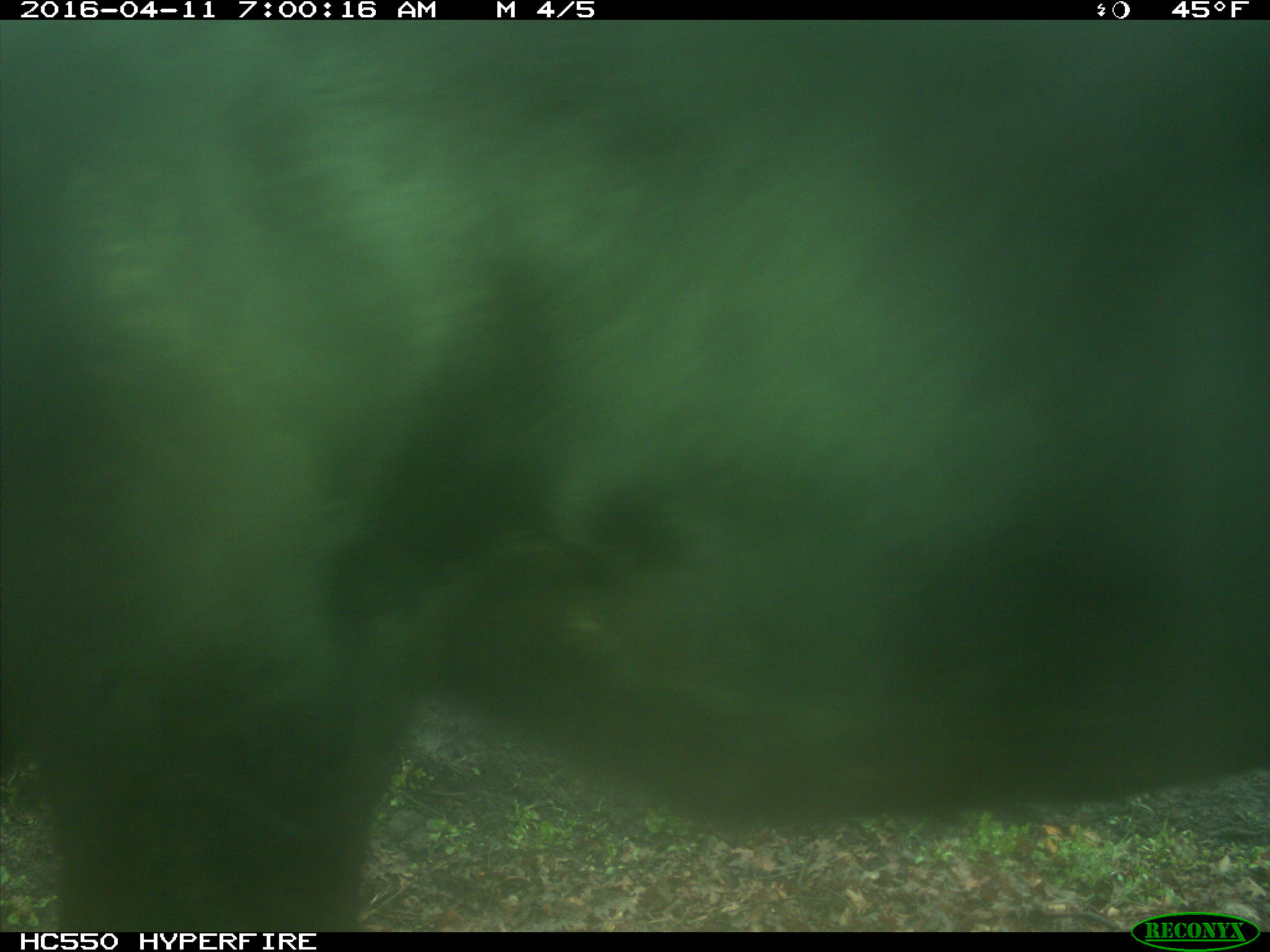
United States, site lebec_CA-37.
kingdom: Animalia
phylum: Chordata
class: Mammalia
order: Artiodactyla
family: Bovidae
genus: Bos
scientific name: Bos taurus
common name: domestic cow